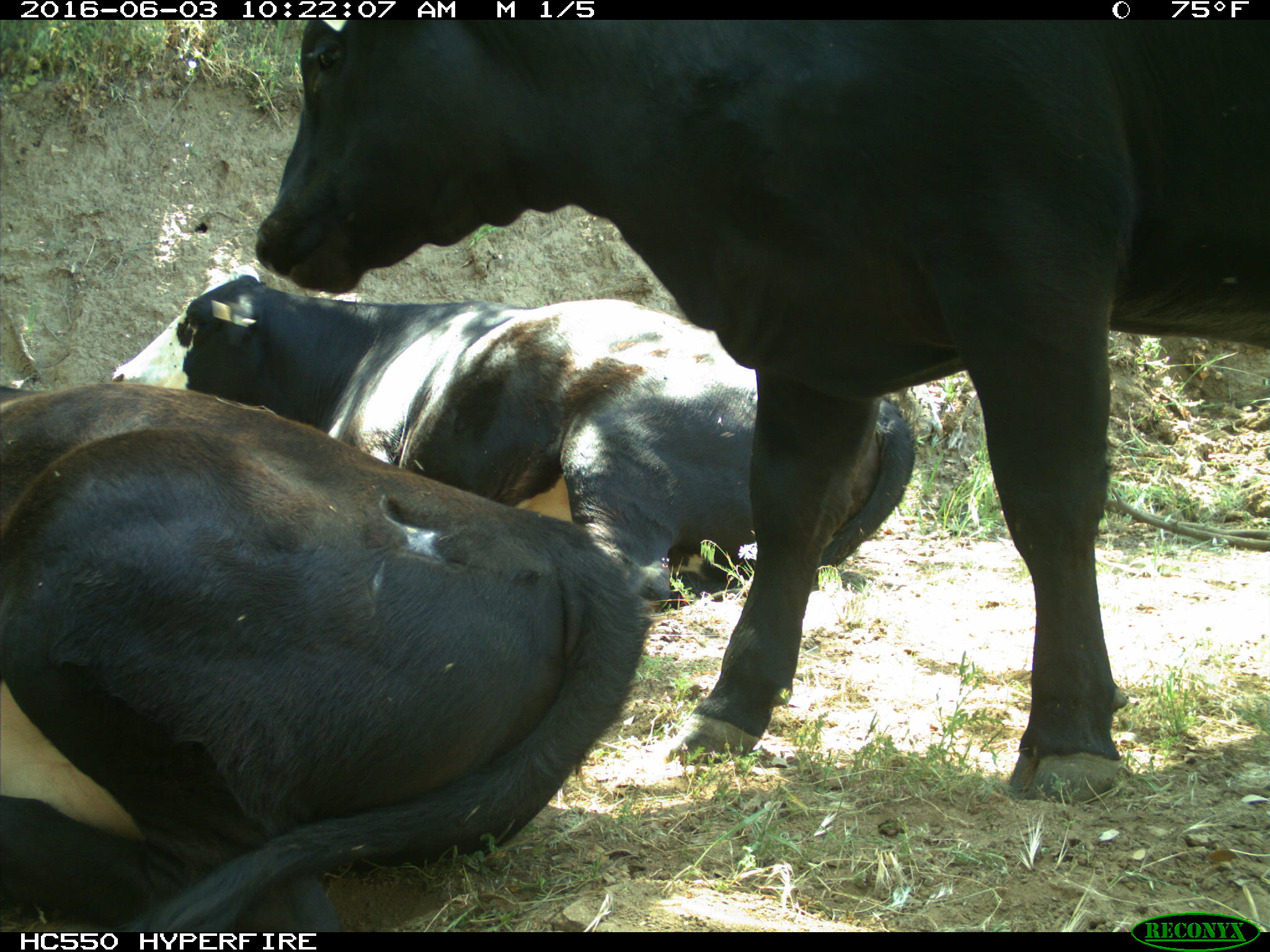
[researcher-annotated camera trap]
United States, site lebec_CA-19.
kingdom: Animalia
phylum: Chordata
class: Mammalia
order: Artiodactyla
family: Bovidae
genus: Bos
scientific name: Bos taurus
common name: domestic cow